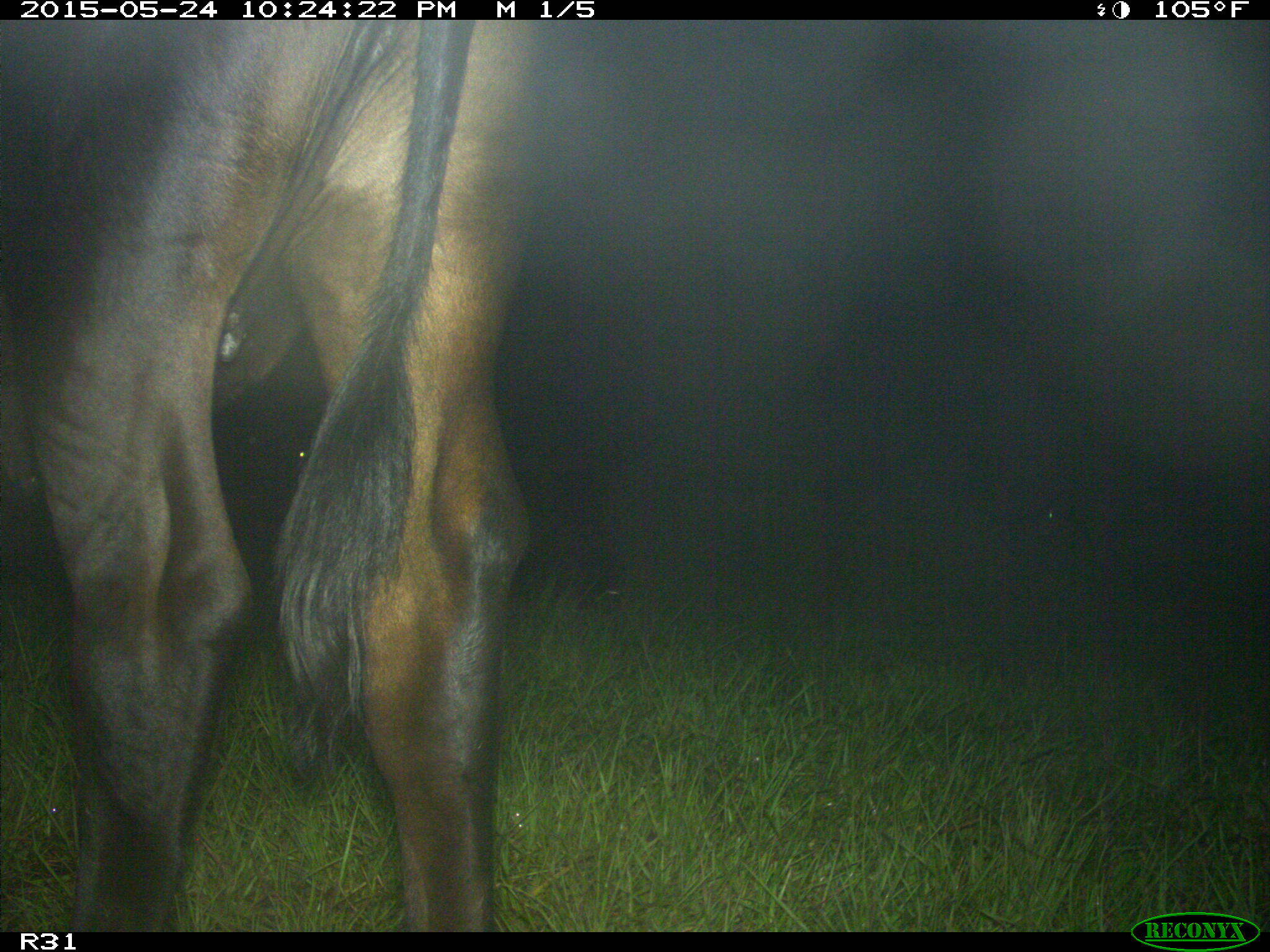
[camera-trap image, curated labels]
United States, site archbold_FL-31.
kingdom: Animalia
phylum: Chordata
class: Mammalia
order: Artiodactyla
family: Bovidae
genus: Bos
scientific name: Bos taurus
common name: domestic cow